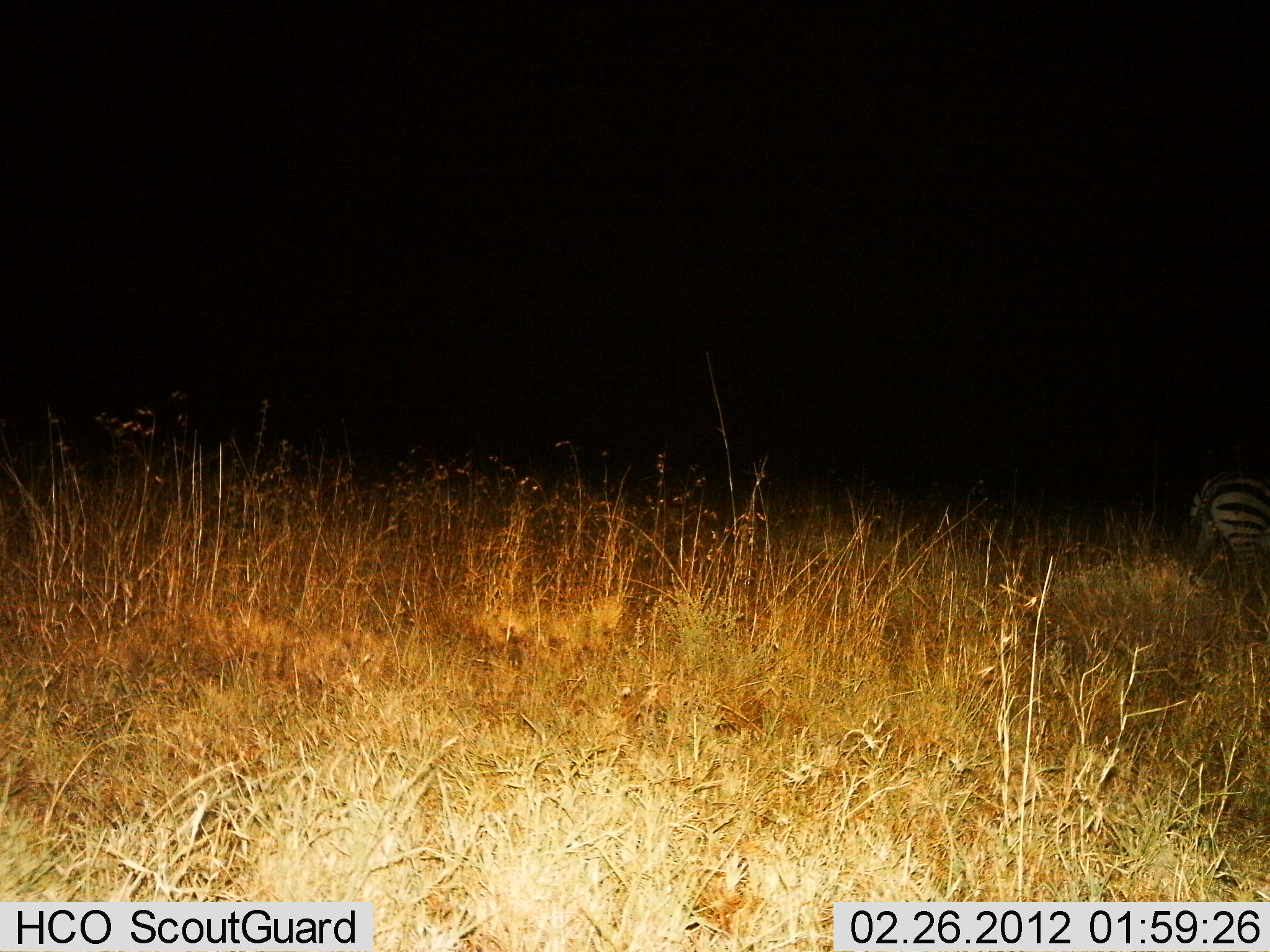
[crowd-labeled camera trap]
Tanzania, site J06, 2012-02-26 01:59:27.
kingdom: Animalia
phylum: Chordata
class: Mammalia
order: Perissodactyla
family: Equidae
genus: Equus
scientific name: Equus quagga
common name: plains zebra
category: zebra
Zebra (plains zebra) (Equus quagga), count 1. Behavior (volunteer vote fractions): standing 80%, resting 0%, moving 20%, interacting 0%. Young present (vote fraction): 0%. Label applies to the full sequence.